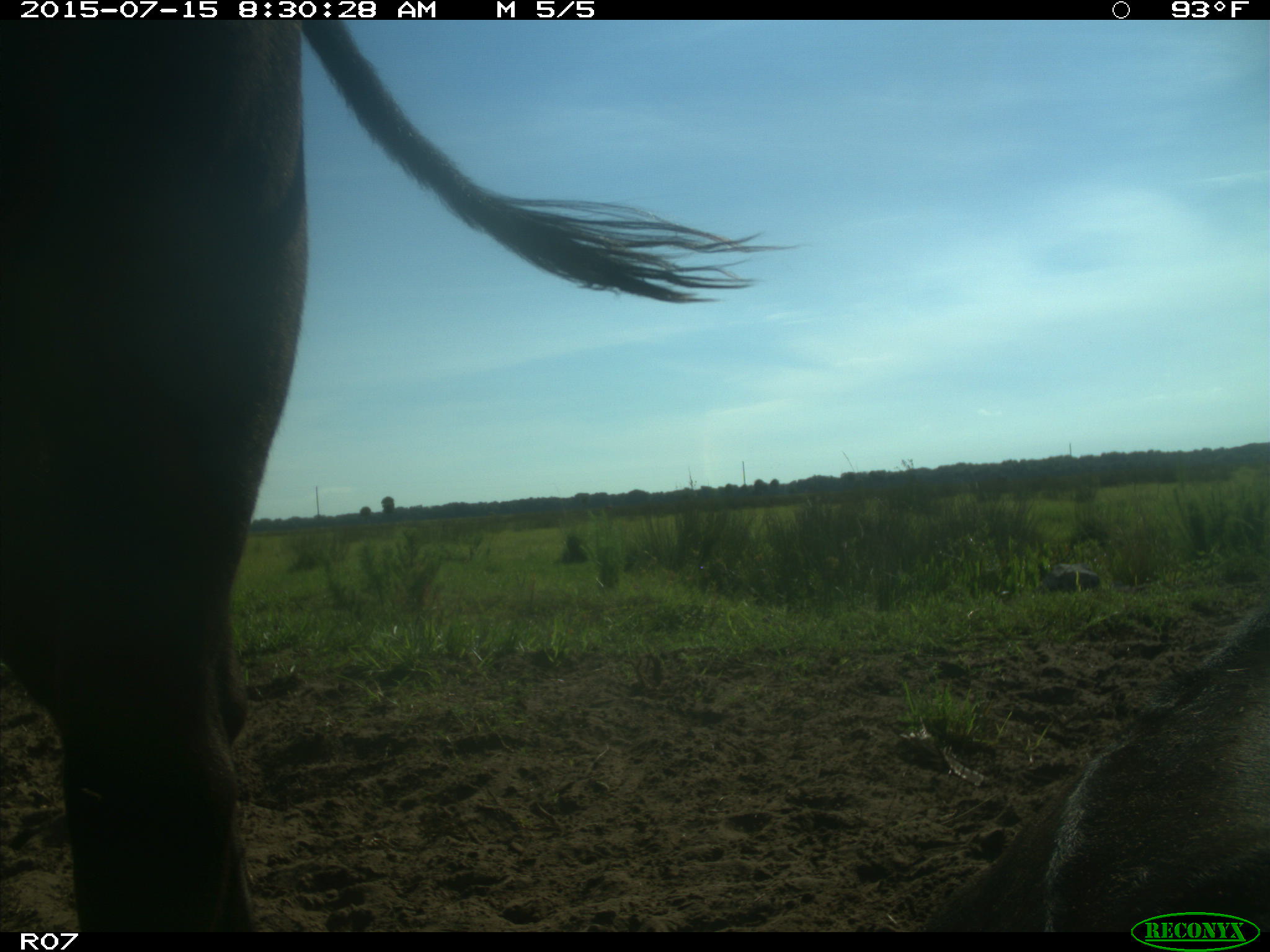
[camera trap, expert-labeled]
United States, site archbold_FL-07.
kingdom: Animalia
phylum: Chordata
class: Mammalia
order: Artiodactyla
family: Bovidae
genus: Bos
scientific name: Bos taurus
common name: domestic cow